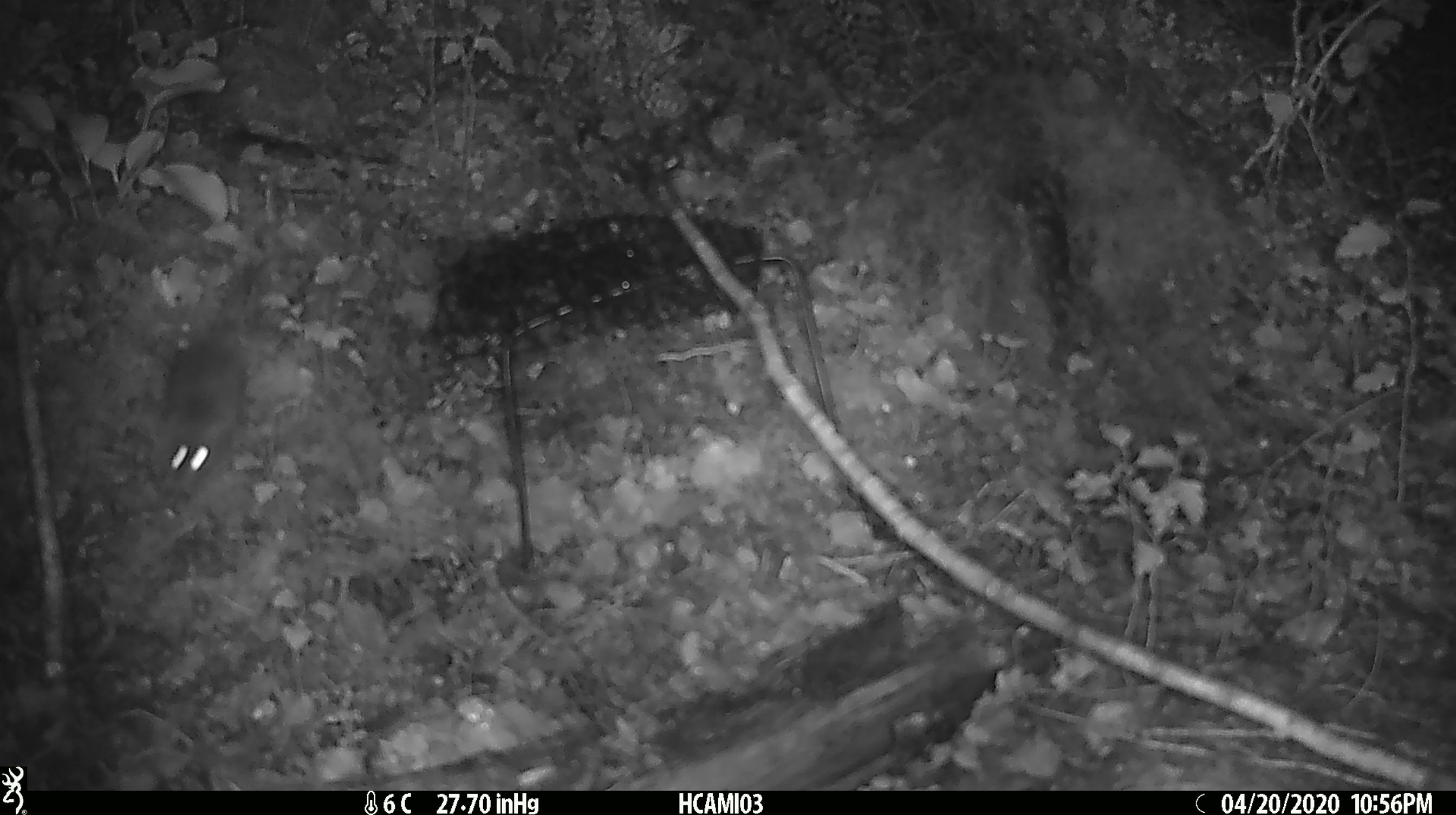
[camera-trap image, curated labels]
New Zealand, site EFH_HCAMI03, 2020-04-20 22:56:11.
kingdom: Animalia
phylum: Chordata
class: Mammalia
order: Rodentia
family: Muridae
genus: Mus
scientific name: Mus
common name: mouse